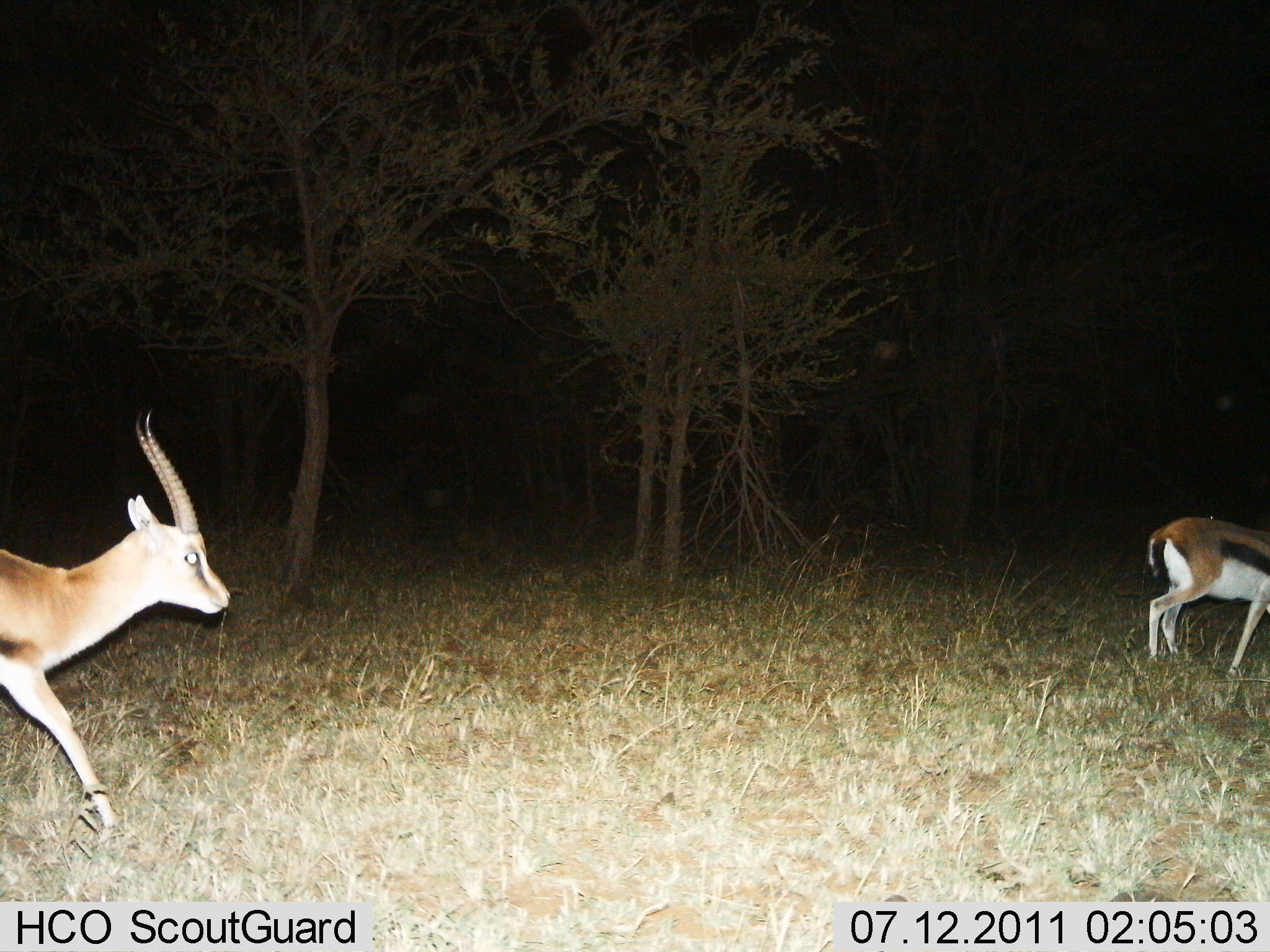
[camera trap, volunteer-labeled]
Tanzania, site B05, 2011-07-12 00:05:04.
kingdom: Animalia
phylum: Chordata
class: Mammalia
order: Artiodactyla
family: Bovidae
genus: Eudorcas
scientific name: Eudorcas thomsonii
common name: thomson's gazelle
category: gazellethomsons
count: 2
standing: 13%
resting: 0%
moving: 93%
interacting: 0%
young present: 0%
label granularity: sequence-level